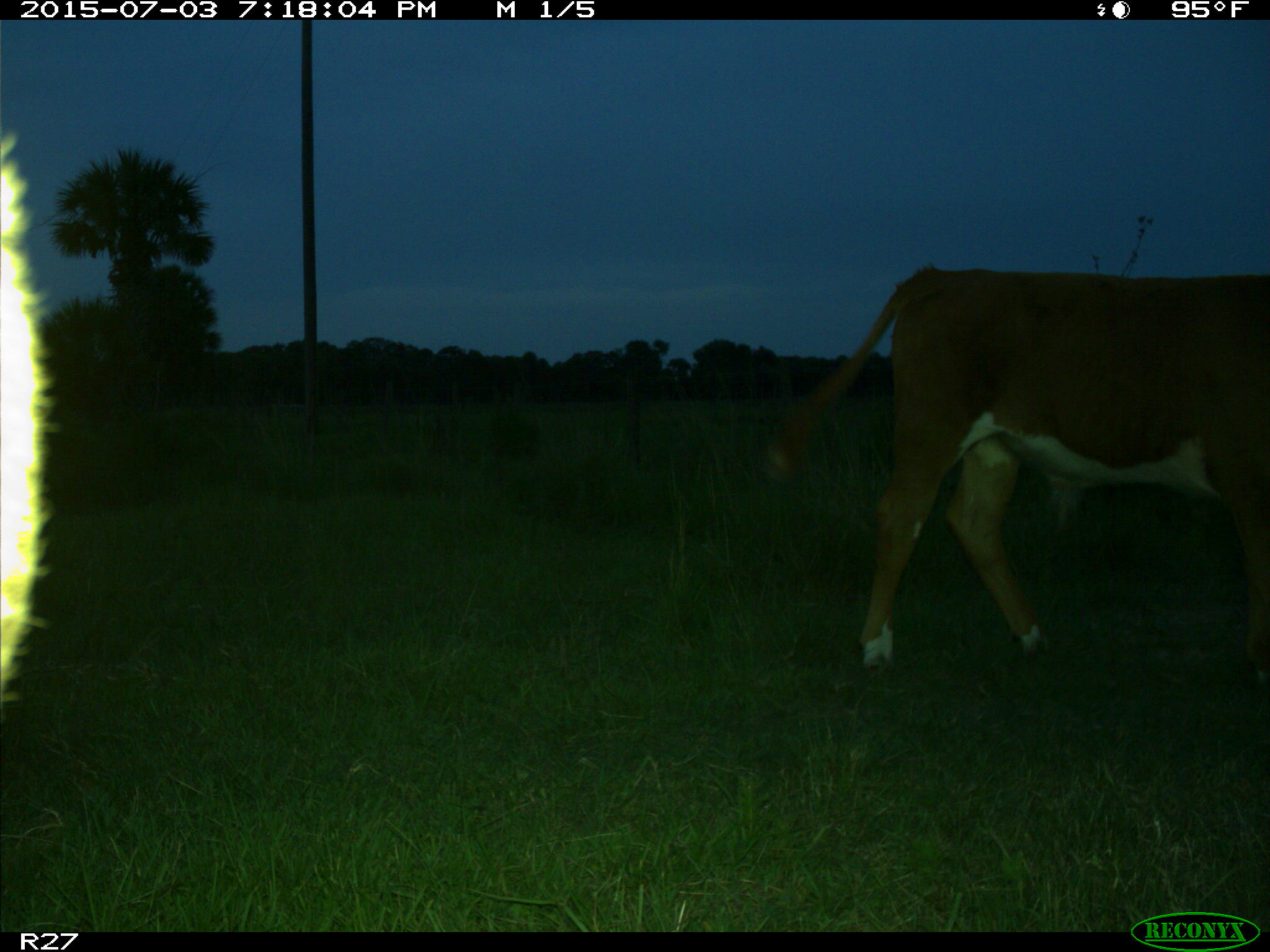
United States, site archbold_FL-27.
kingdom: Animalia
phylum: Chordata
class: Mammalia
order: Artiodactyla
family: Bovidae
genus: Bos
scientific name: Bos taurus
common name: domestic cow